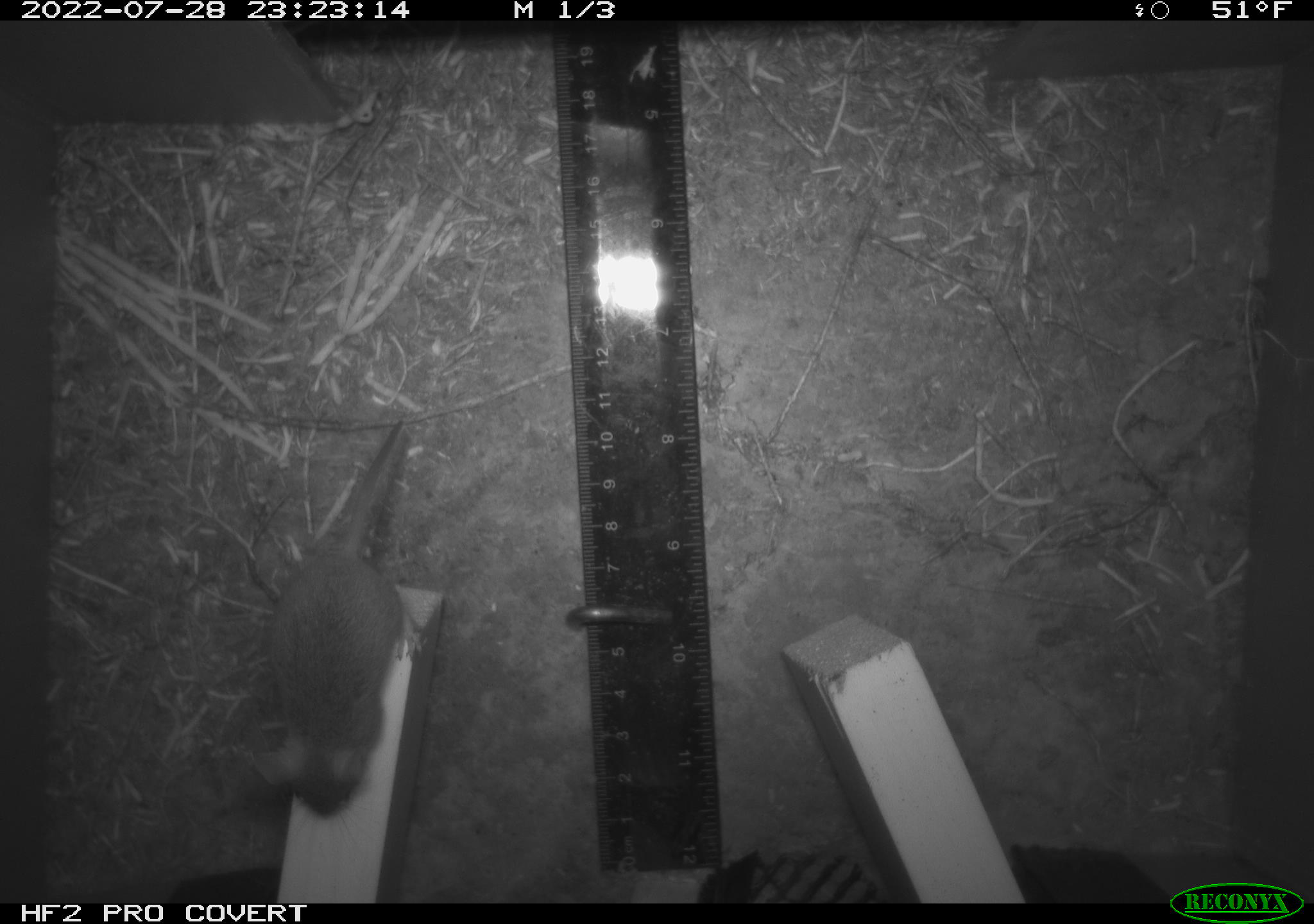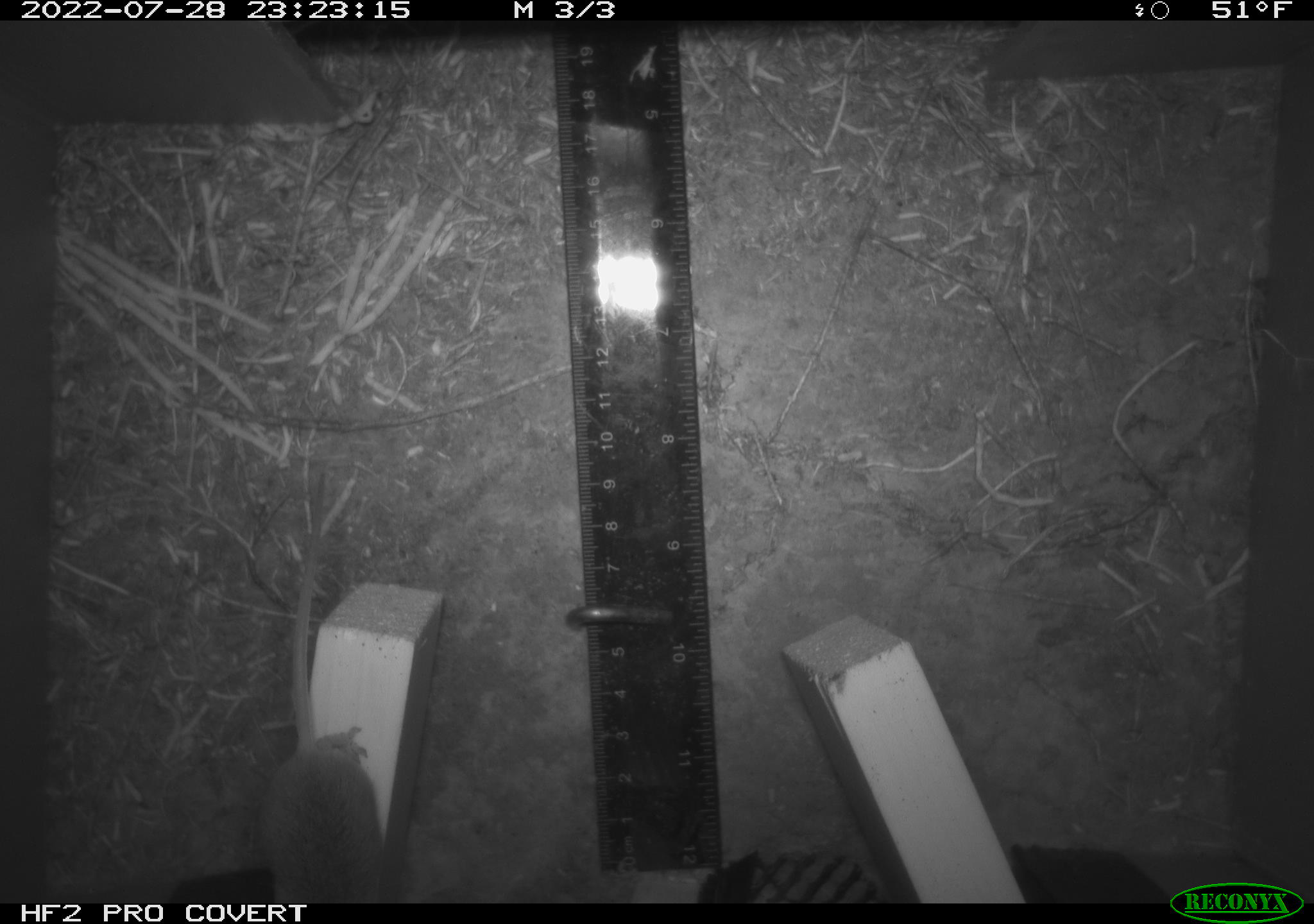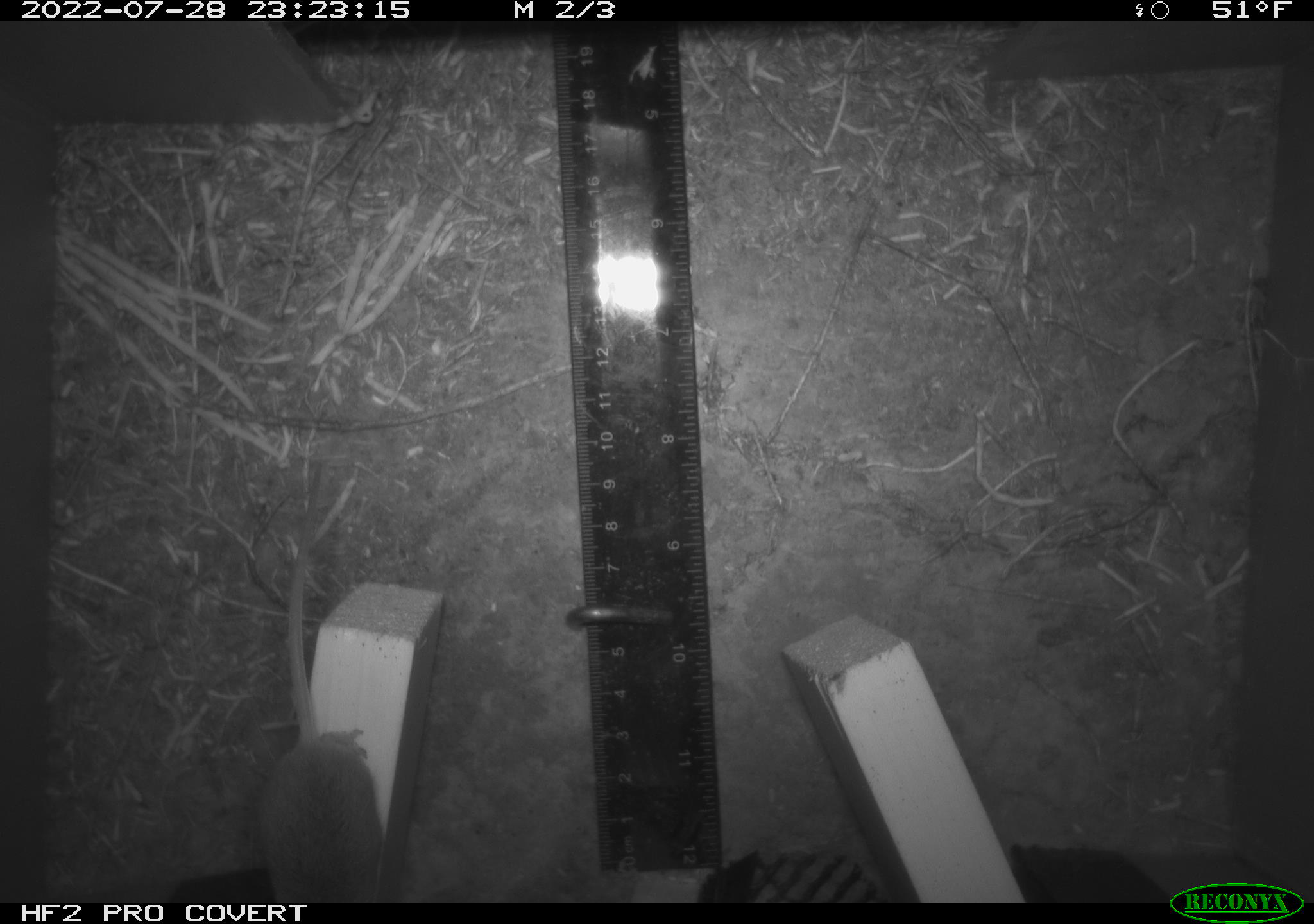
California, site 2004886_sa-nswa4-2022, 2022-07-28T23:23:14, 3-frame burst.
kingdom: Animalia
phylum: Chordata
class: Mammalia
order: Rodentia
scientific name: Rodentia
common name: rodent